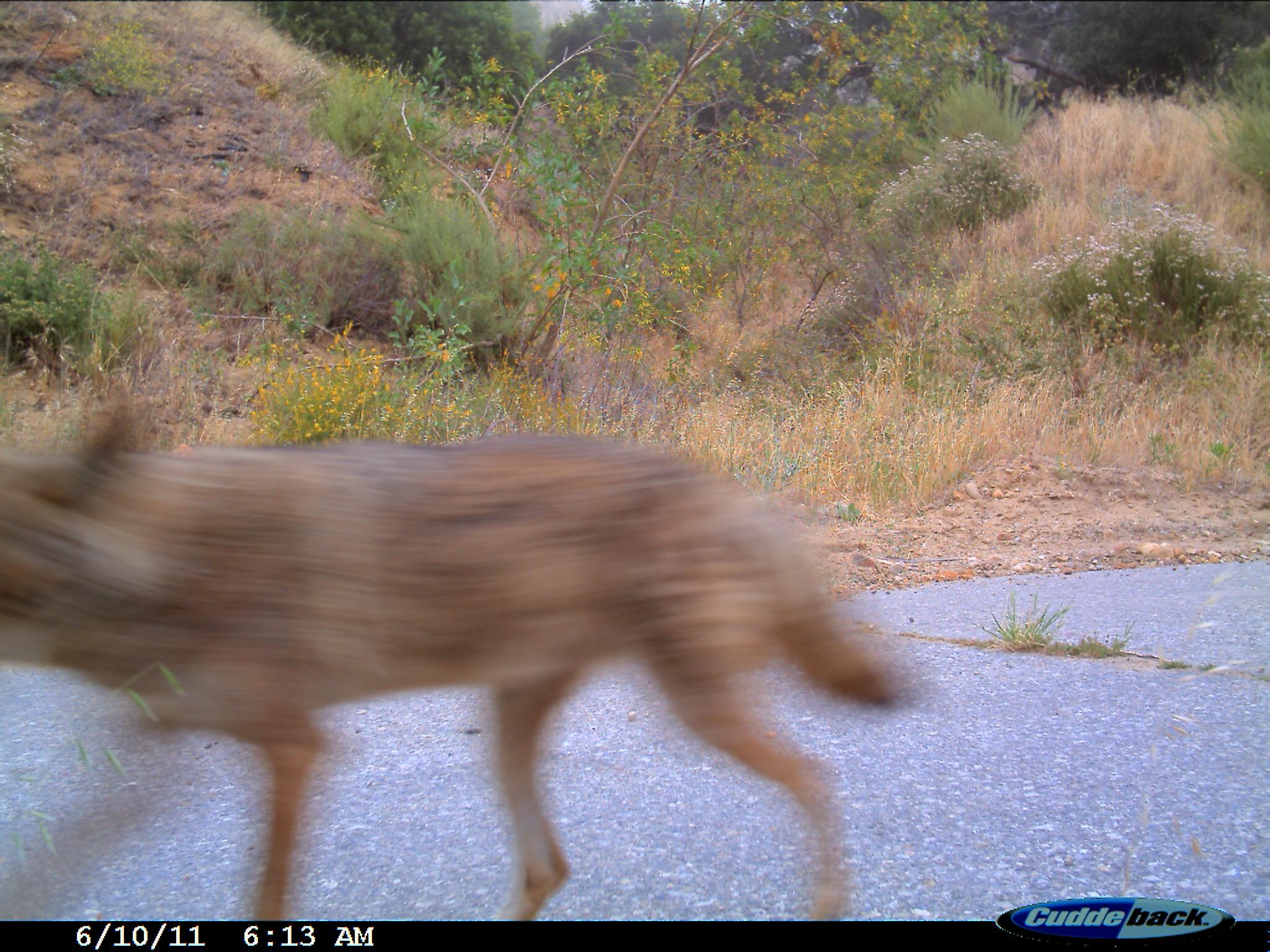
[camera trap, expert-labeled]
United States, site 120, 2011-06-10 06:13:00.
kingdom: Animalia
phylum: Chordata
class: Mammalia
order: Carnivora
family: Canidae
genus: Canis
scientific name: Canis latrans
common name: coyote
Coyote (Canis latrans).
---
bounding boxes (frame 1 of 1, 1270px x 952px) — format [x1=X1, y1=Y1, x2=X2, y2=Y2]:
coyote: [x1=2, y1=306, x2=911, y2=922]